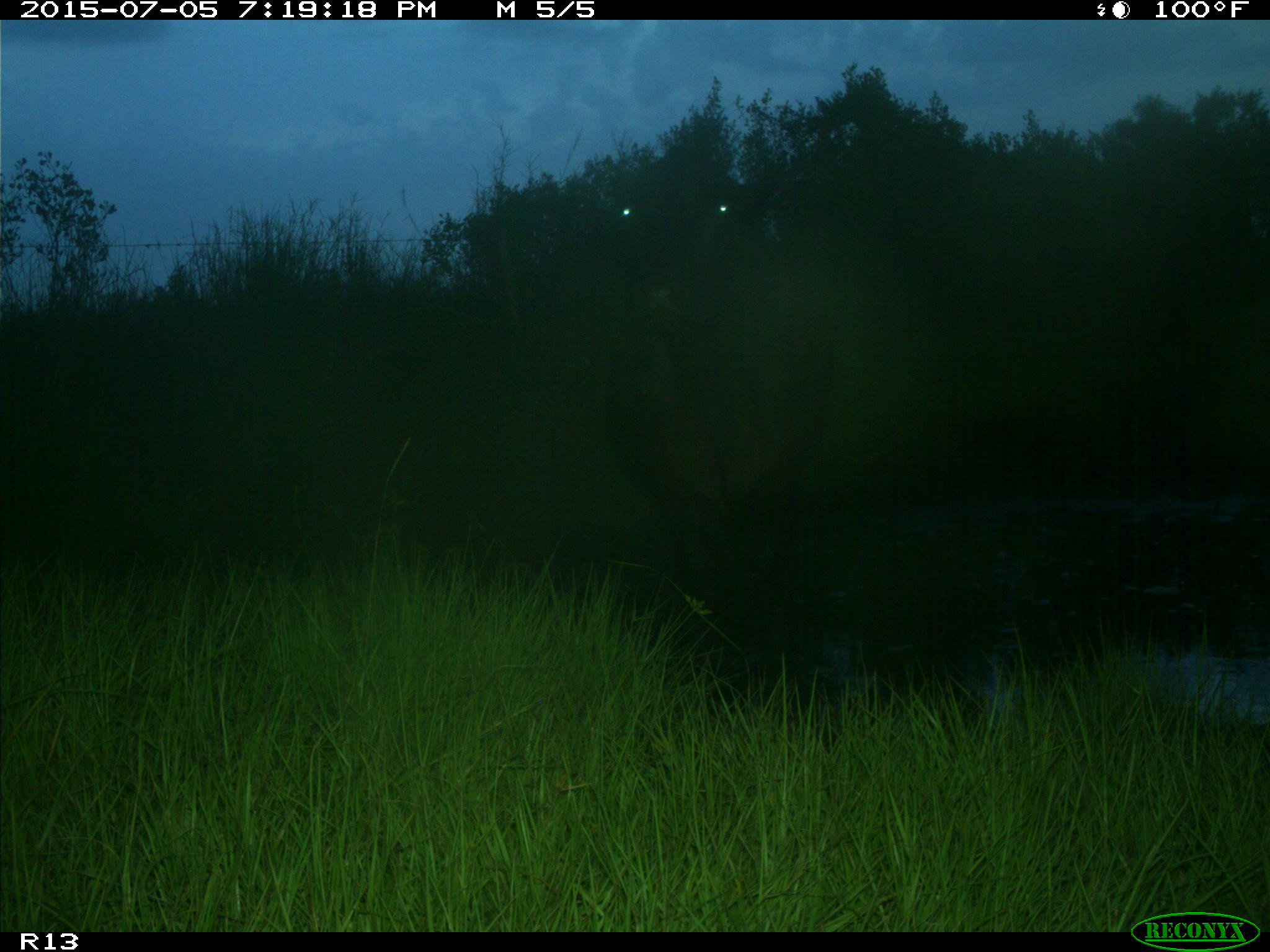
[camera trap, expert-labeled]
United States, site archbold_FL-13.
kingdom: Animalia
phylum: Chordata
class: Mammalia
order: Artiodactyla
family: Bovidae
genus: Bos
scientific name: Bos taurus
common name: domestic cow